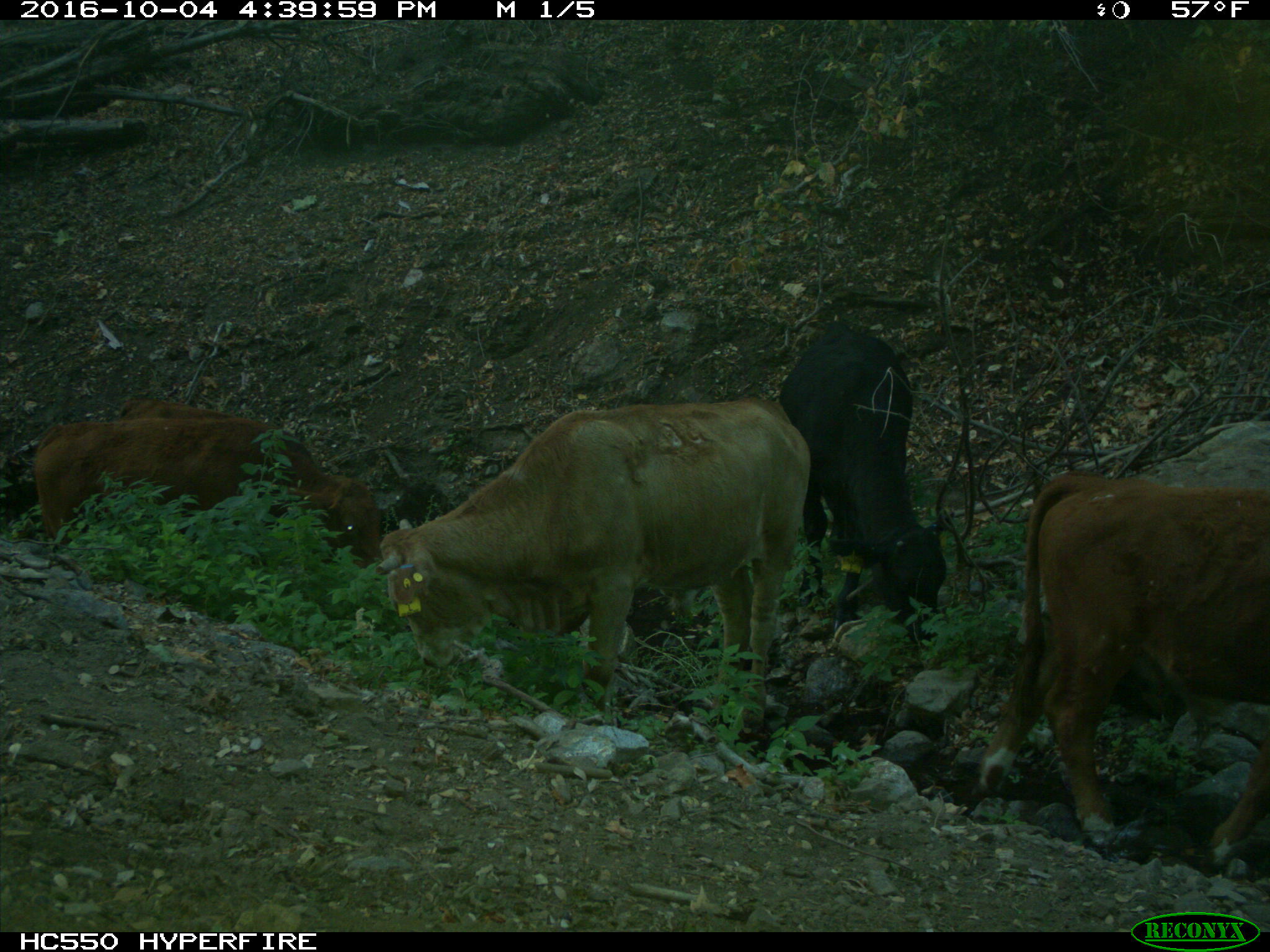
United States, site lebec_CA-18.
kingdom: Animalia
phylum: Chordata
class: Mammalia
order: Artiodactyla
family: Bovidae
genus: Bos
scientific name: Bos taurus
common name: domestic cow